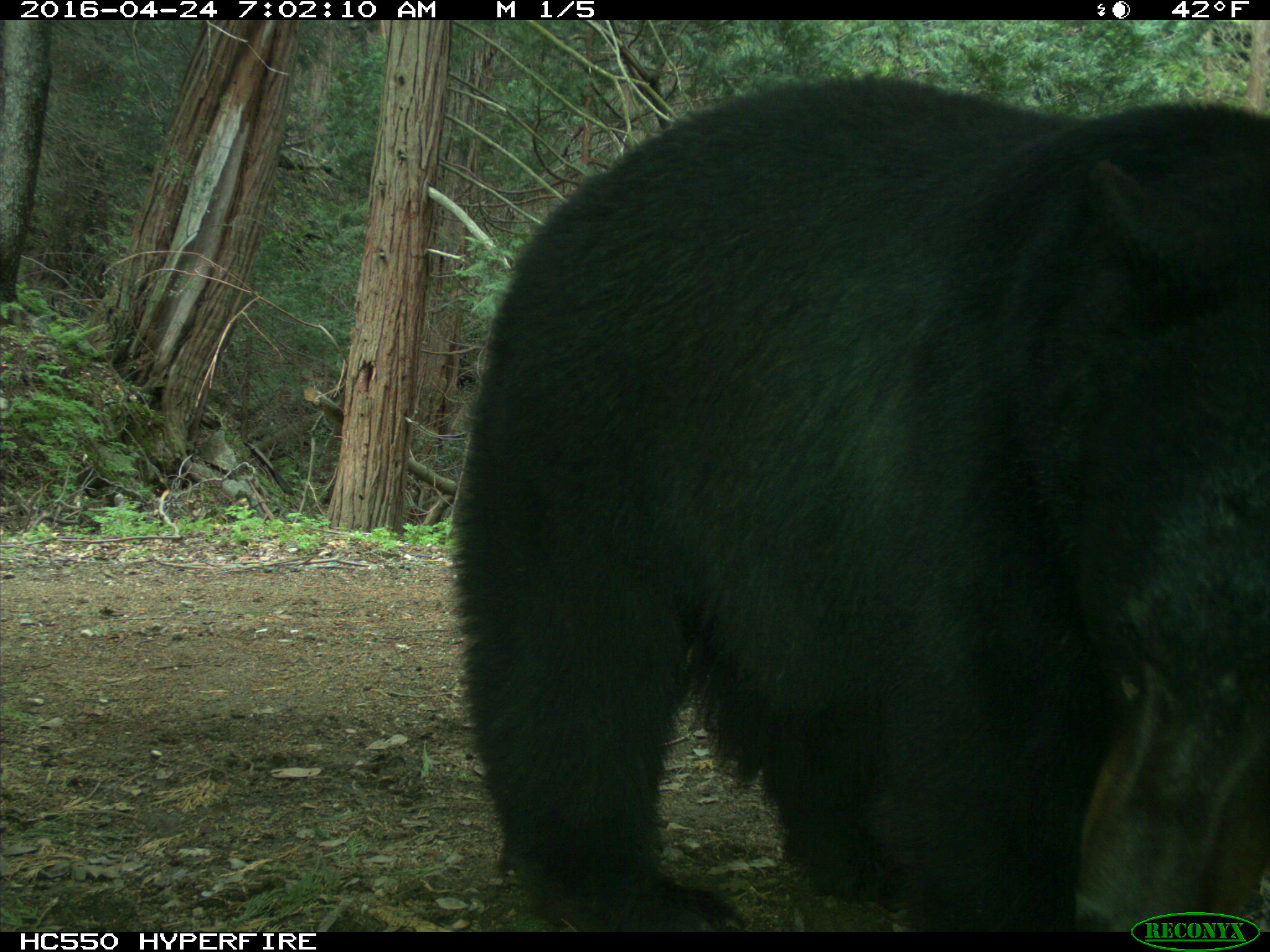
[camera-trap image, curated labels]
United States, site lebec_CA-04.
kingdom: Animalia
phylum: Chordata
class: Mammalia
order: Carnivora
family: Ursidae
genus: Ursus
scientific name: Ursus americanus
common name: american black bear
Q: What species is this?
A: Ursus americanus (american black bear).